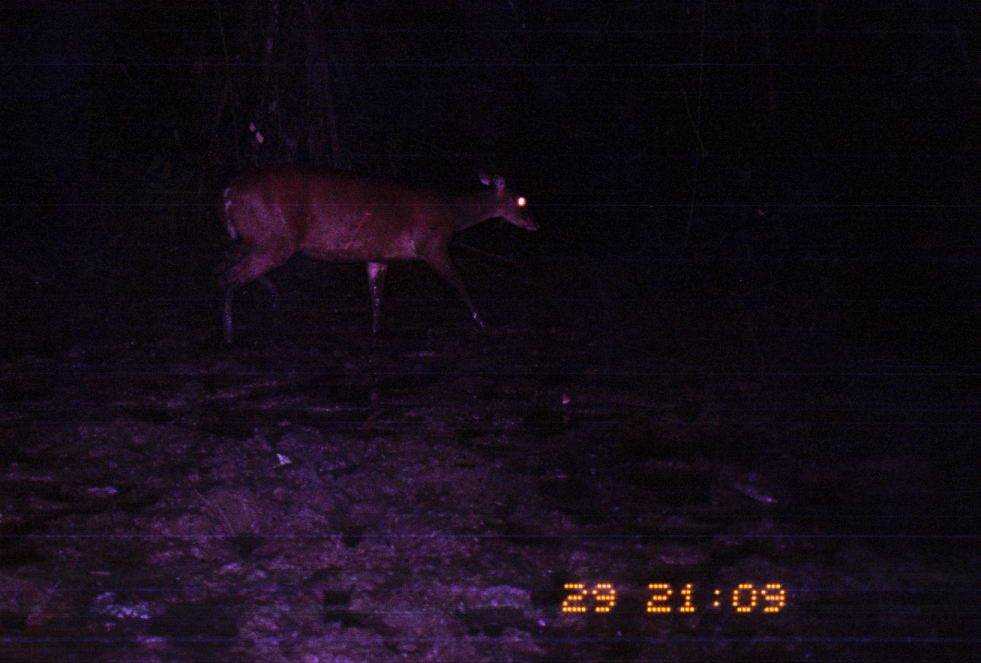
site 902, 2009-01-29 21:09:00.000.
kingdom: Animalia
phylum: Chordata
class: Mammalia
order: Artiodactyla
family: Cervidae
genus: Mazama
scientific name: Mazama americana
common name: red brocket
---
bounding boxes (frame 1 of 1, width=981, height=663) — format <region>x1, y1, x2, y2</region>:
mazama americana: <region>211, 165, 543, 346</region>